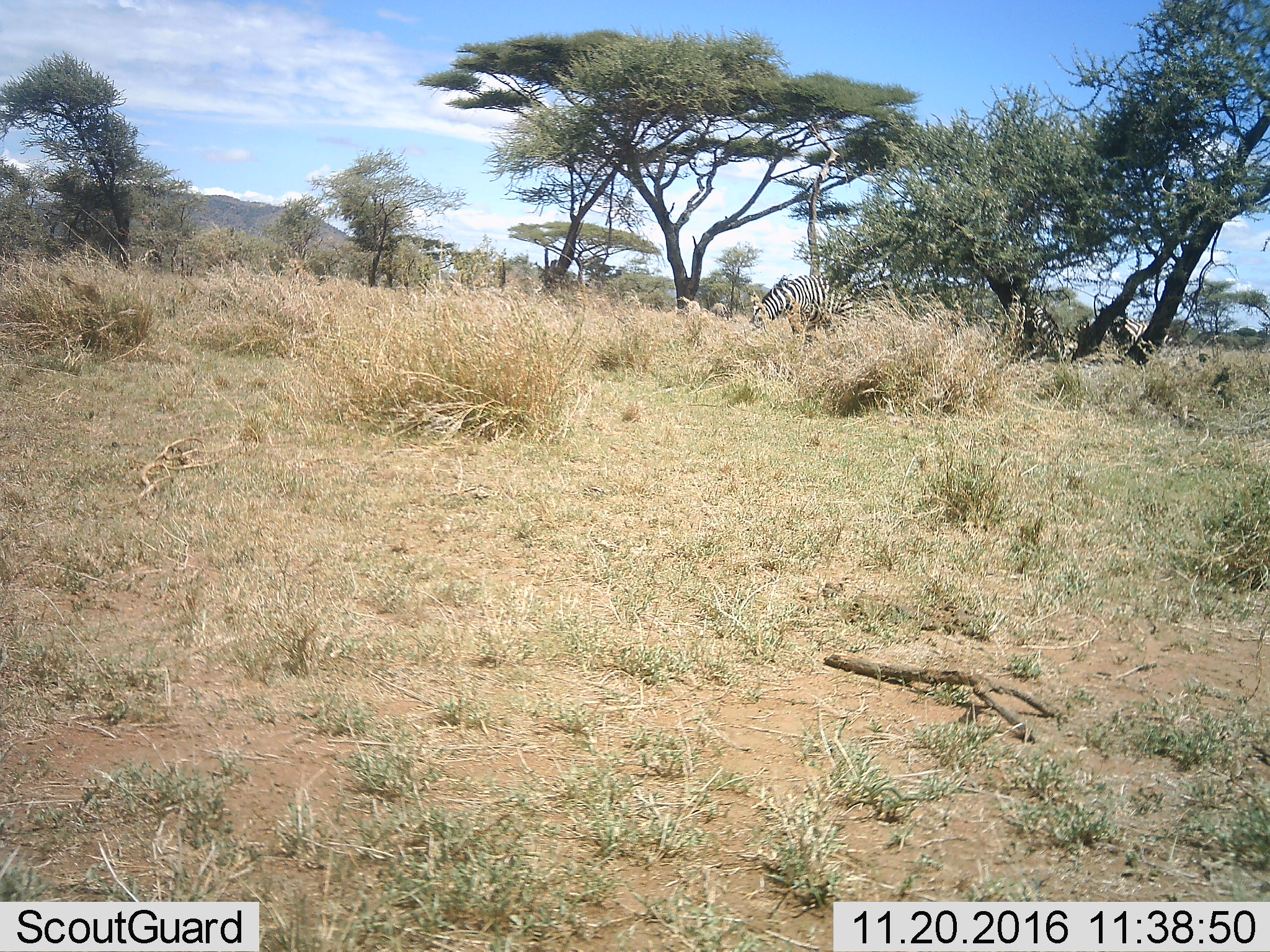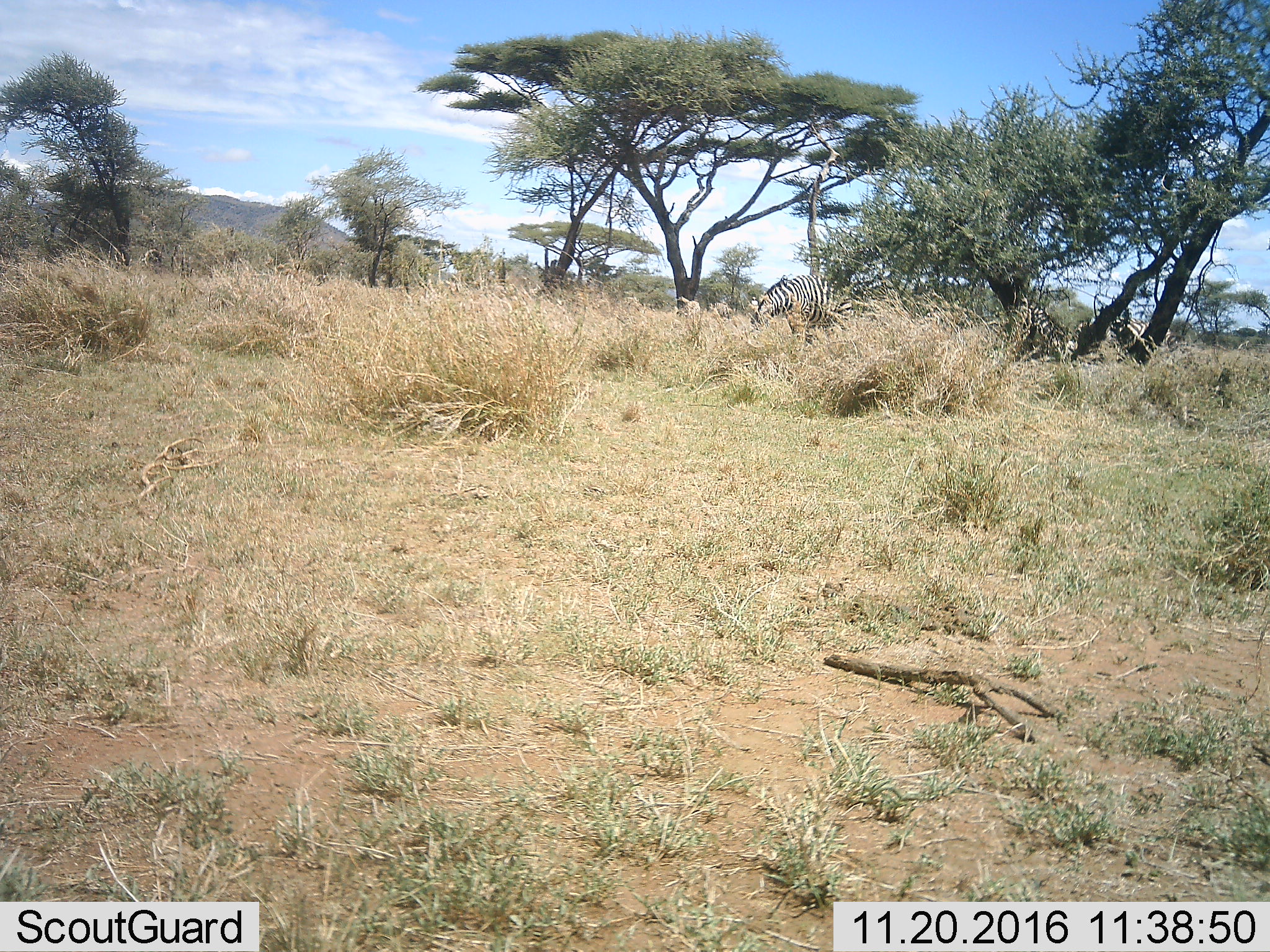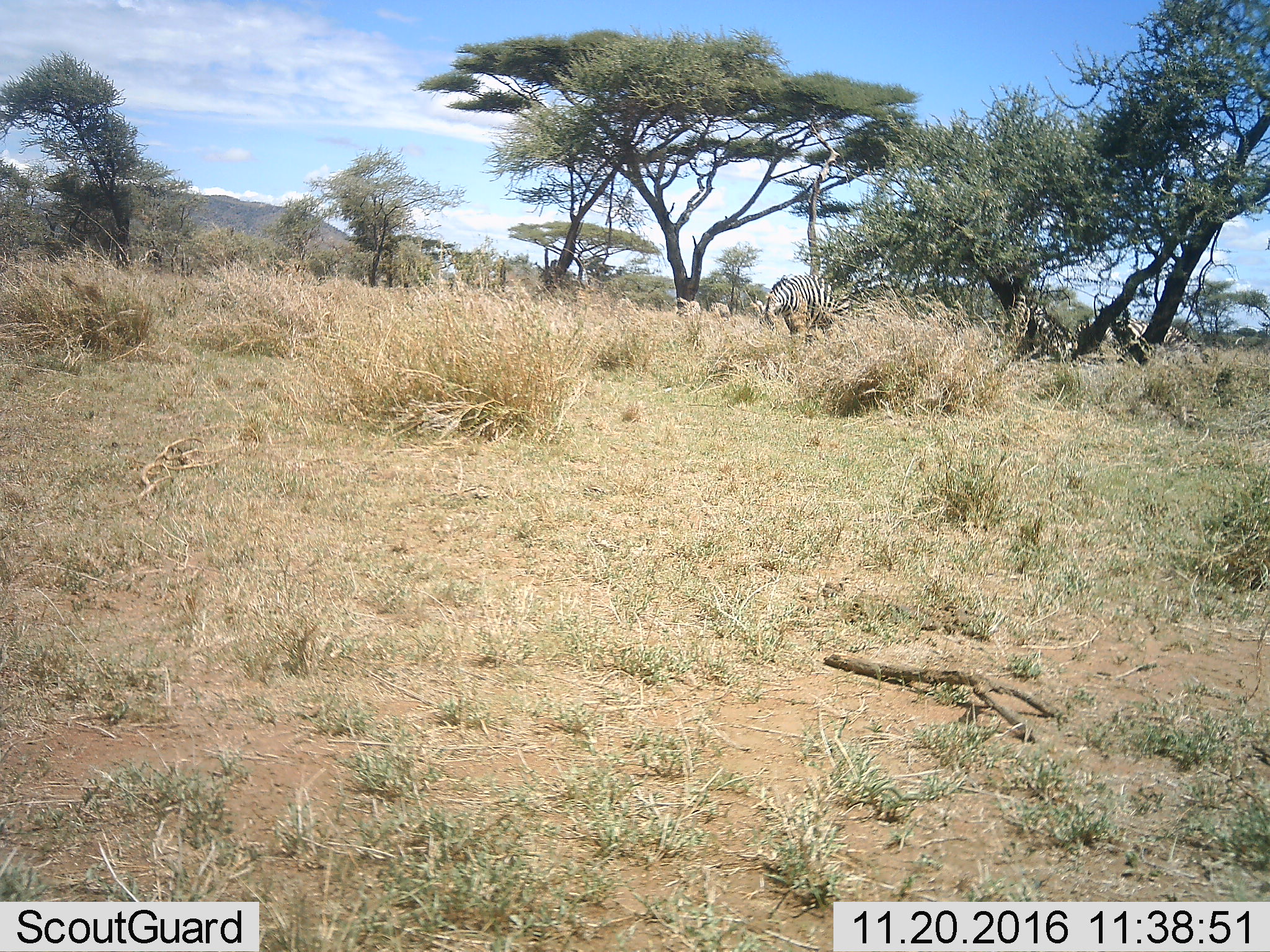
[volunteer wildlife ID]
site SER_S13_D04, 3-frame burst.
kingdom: Animalia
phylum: Chordata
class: Mammalia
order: Perissodactyla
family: Equidae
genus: Equus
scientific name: Equus quagga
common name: plains zebra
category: zebraplains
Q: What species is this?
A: Zebraplains (plains zebra) (Equus quagga).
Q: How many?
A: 2.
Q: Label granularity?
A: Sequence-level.